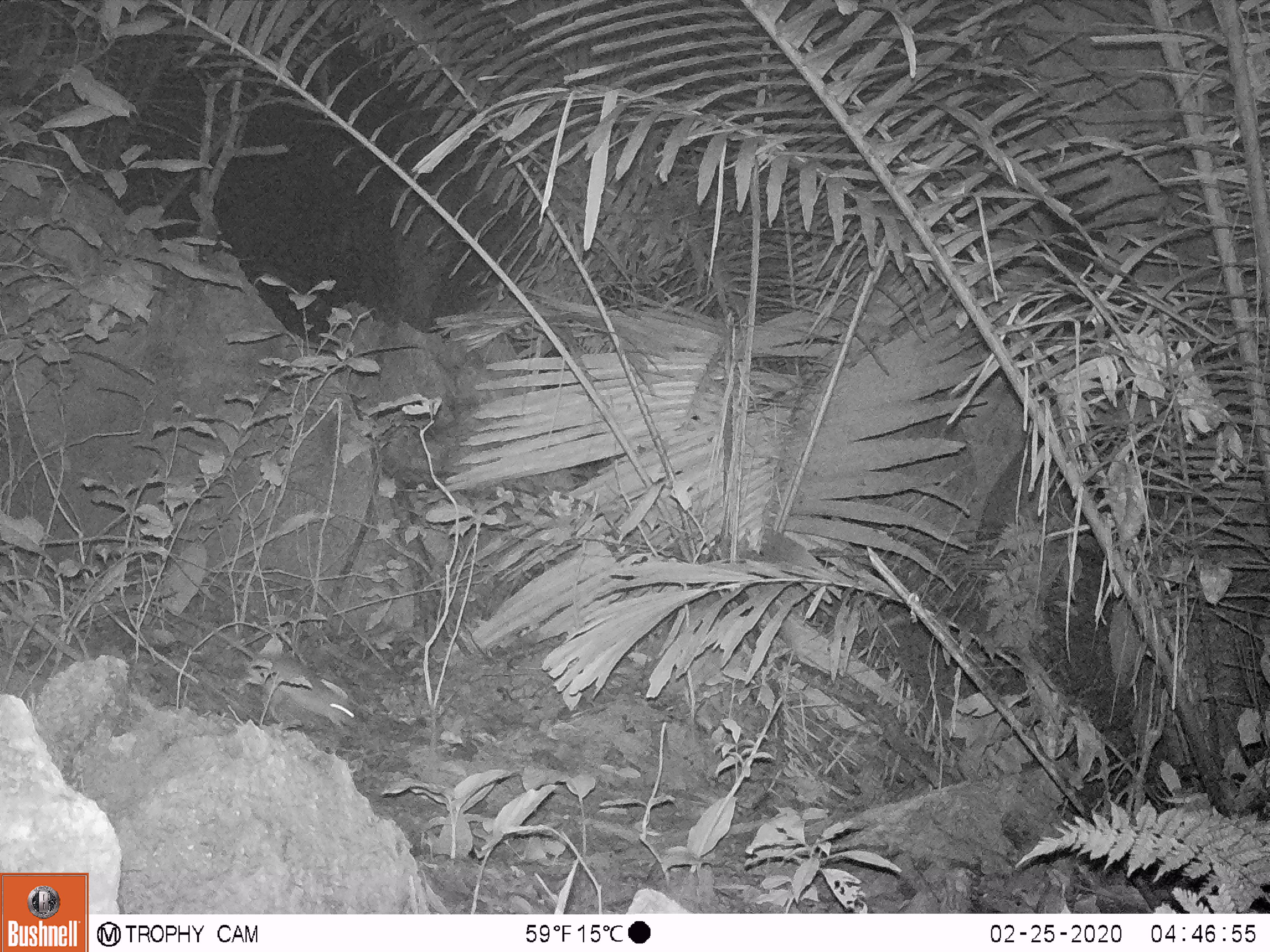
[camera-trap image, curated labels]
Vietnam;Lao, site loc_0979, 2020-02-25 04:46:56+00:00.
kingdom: Animalia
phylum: Chordata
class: Mammalia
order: Rodentia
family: Muridae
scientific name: Muridae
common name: old-world mice and rats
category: unidentified murid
Unidentified murid (old-world mice and rats) (Muridae). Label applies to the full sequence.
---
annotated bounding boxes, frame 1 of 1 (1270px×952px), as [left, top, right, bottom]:
unidentified murid: [150, 602, 362, 730]